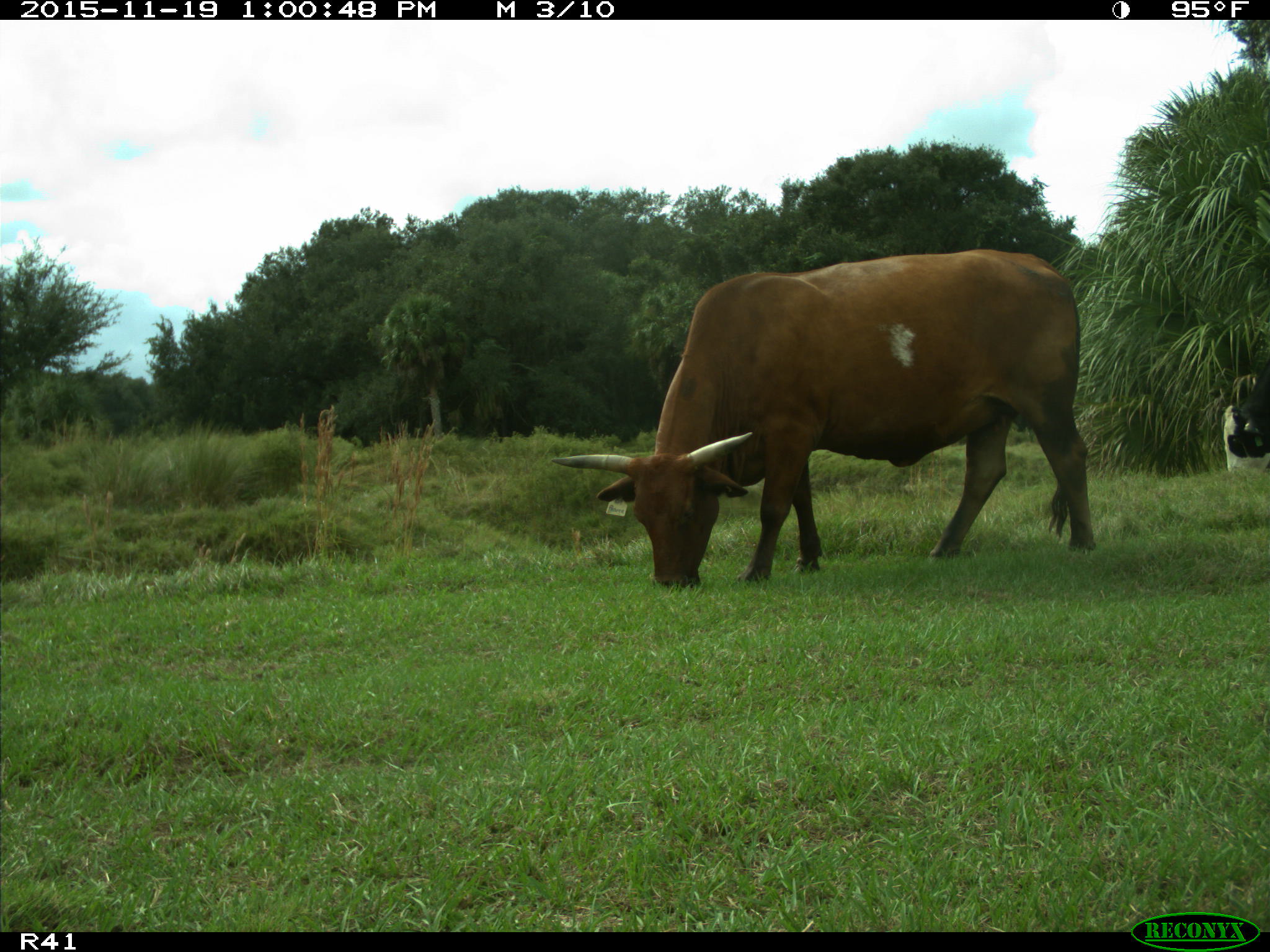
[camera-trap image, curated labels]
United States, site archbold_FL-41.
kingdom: Animalia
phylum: Chordata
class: Mammalia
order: Artiodactyla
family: Bovidae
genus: Bos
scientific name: Bos taurus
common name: domestic cow